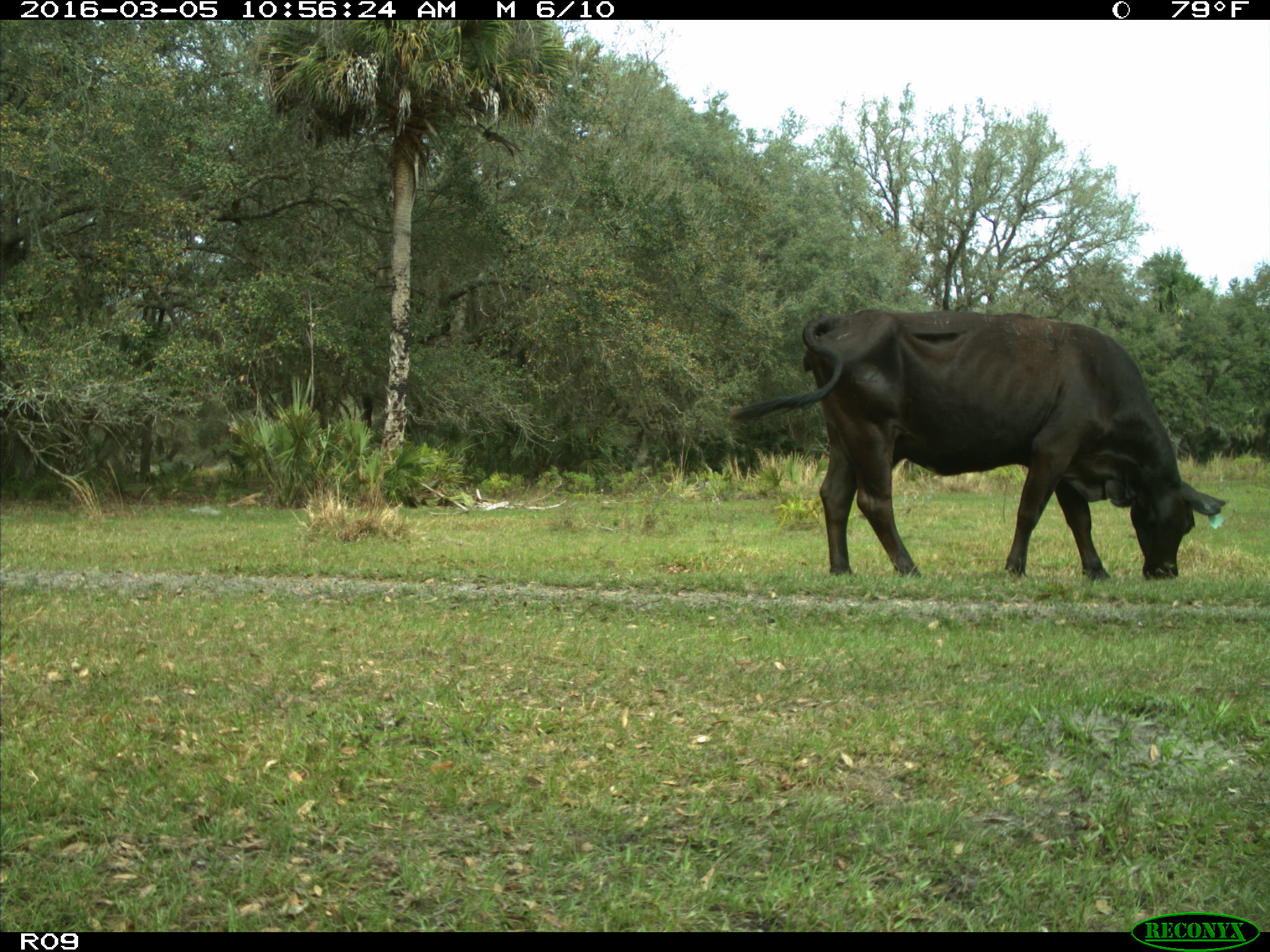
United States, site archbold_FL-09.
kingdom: Animalia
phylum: Chordata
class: Mammalia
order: Artiodactyla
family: Bovidae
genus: Bos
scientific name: Bos taurus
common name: domestic cow